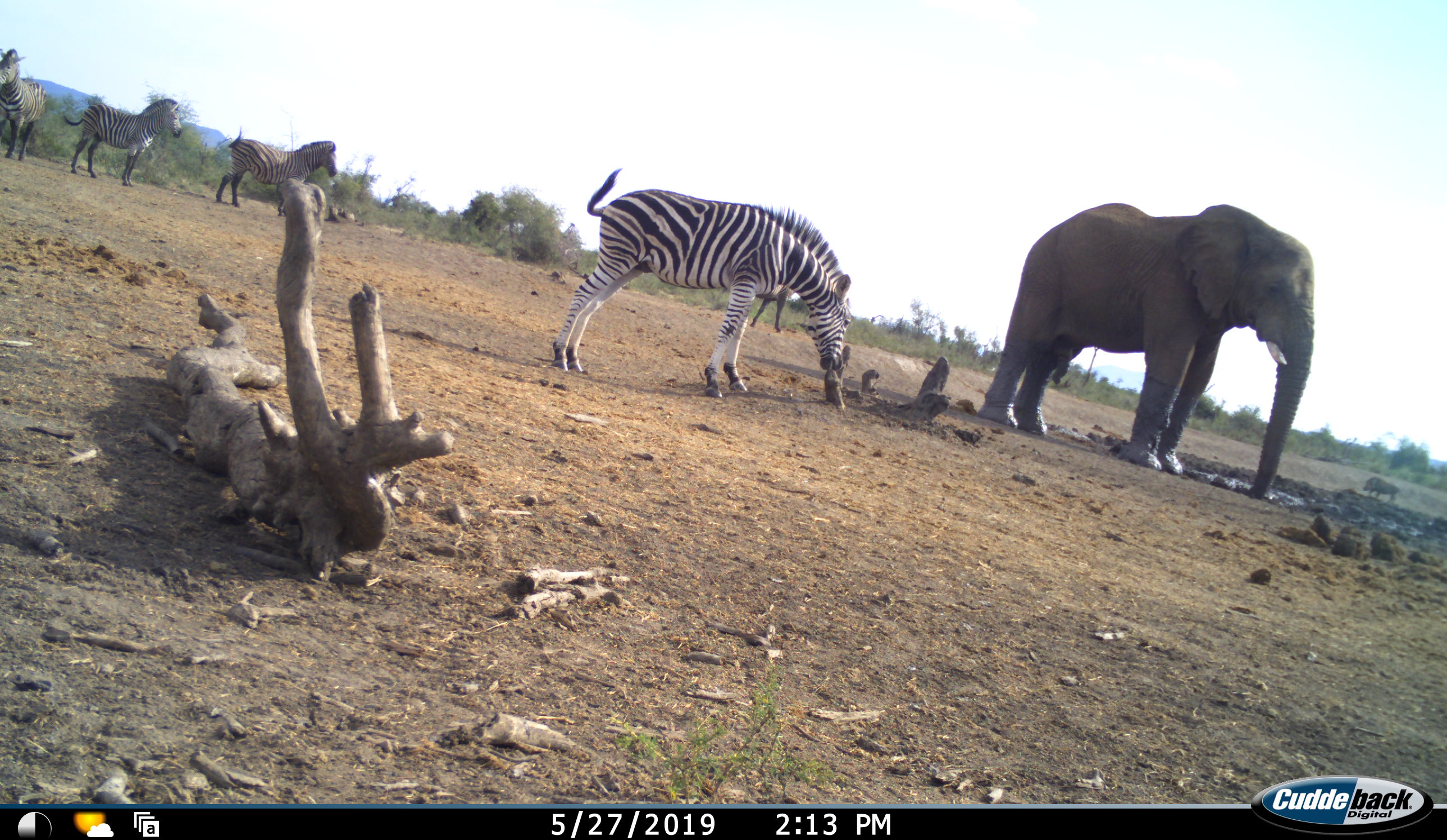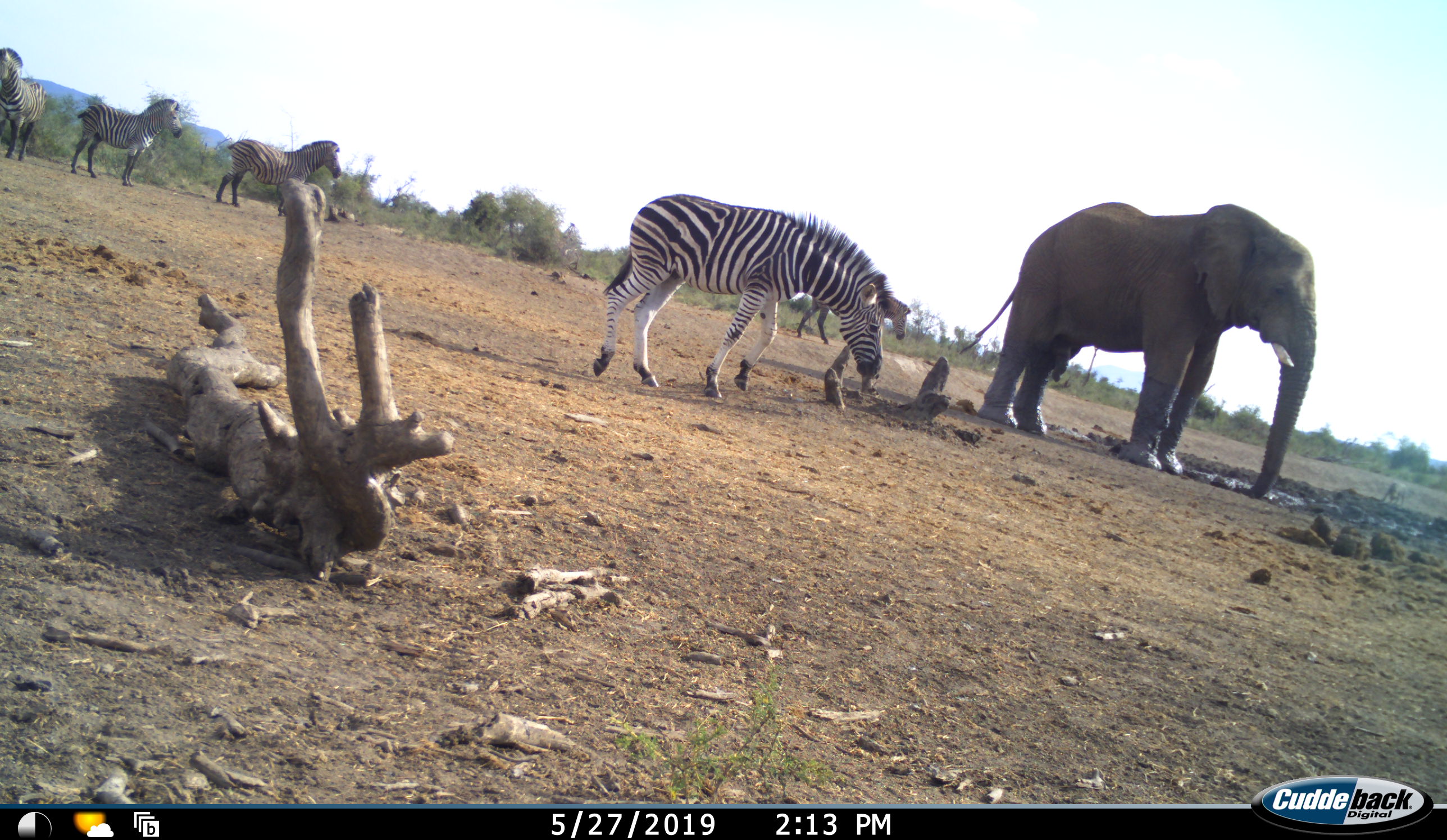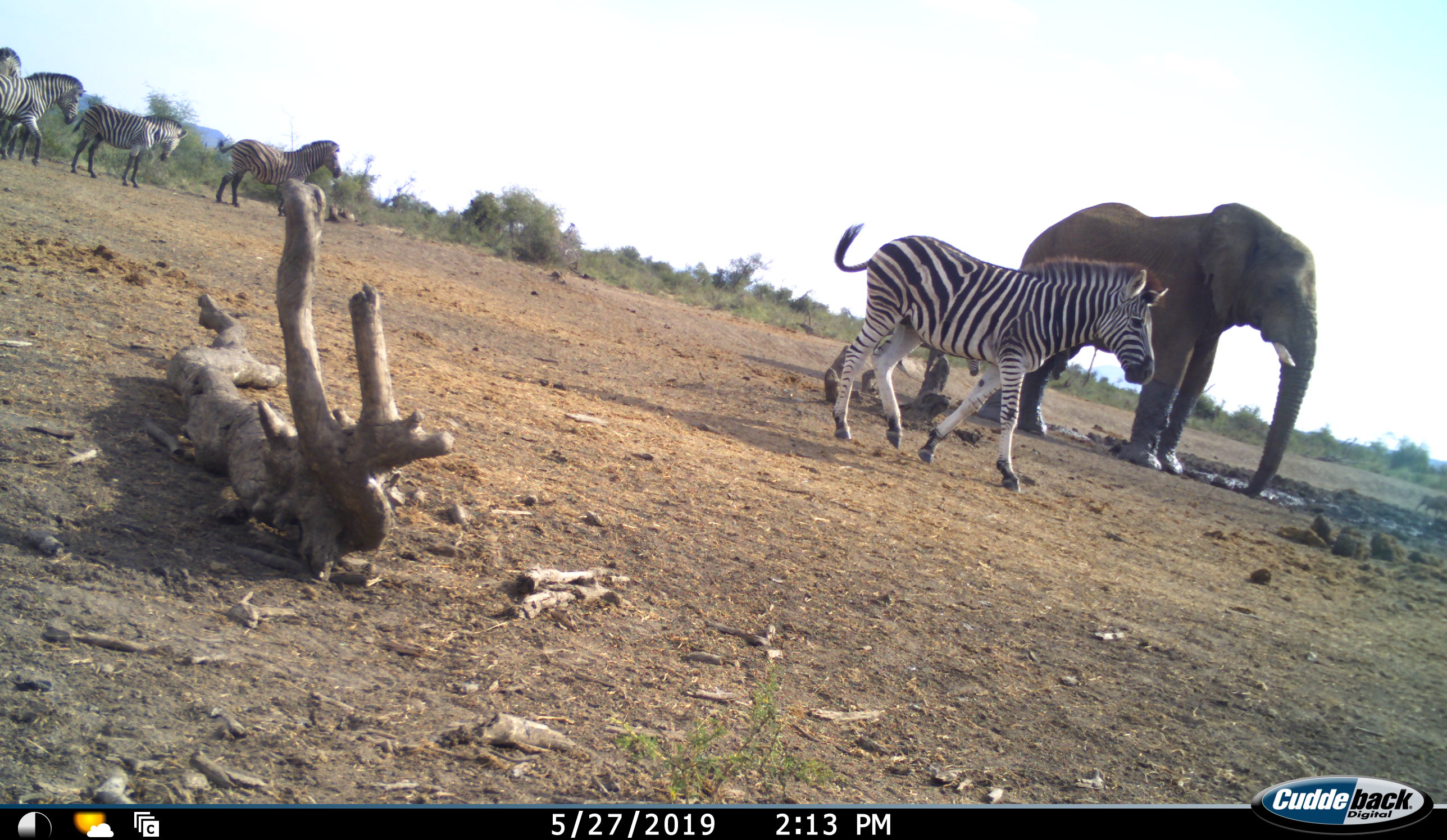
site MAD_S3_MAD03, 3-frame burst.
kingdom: Animalia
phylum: Chordata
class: Mammalia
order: Proboscidea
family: Elephantidae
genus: Loxodonta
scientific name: Loxodonta africana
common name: african bush elephant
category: elephant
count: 1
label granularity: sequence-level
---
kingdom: Animalia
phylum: Chordata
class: Mammalia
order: Perissodactyla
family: Equidae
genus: Equus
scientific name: Equus quagga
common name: plains zebra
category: zebraplains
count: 5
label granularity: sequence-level